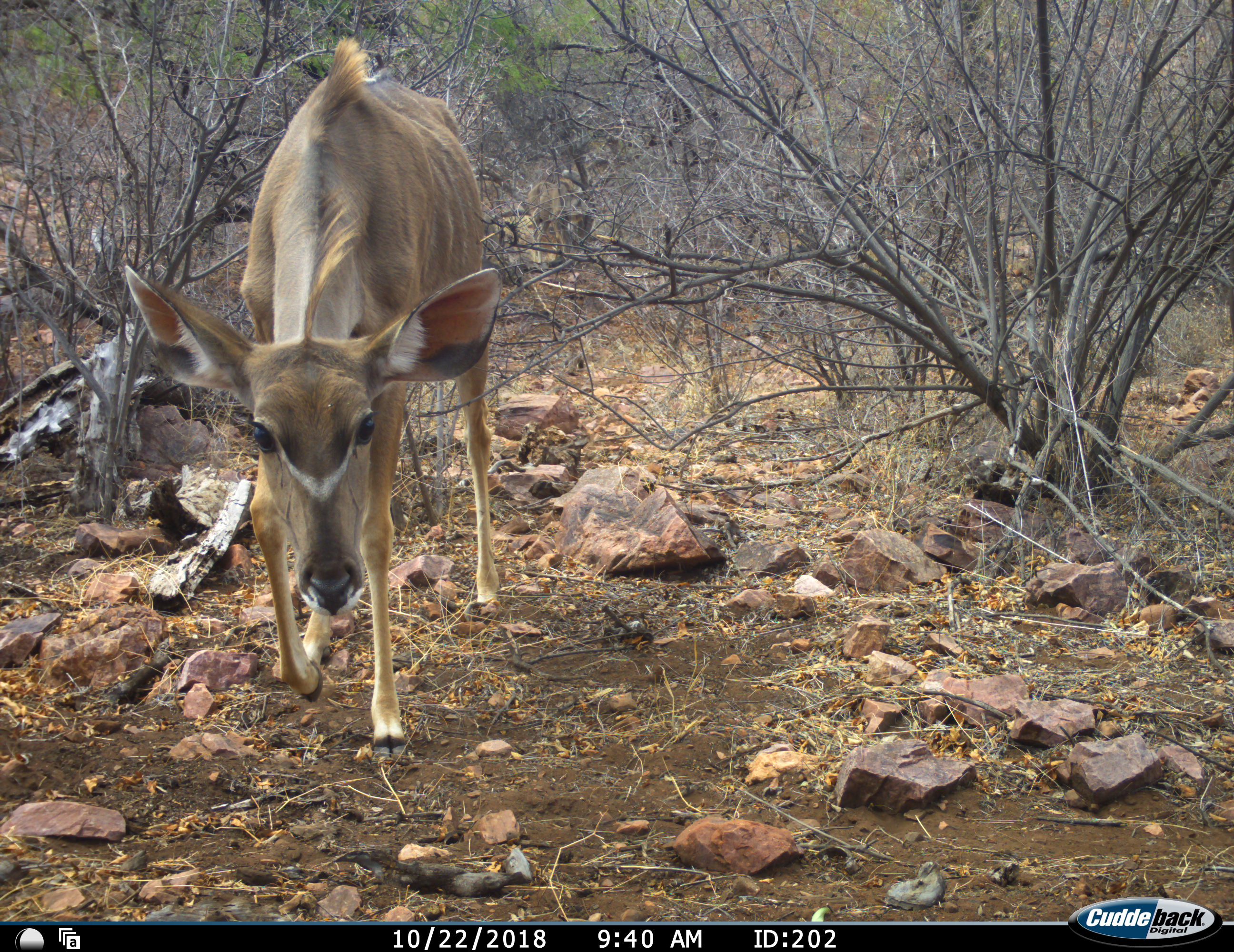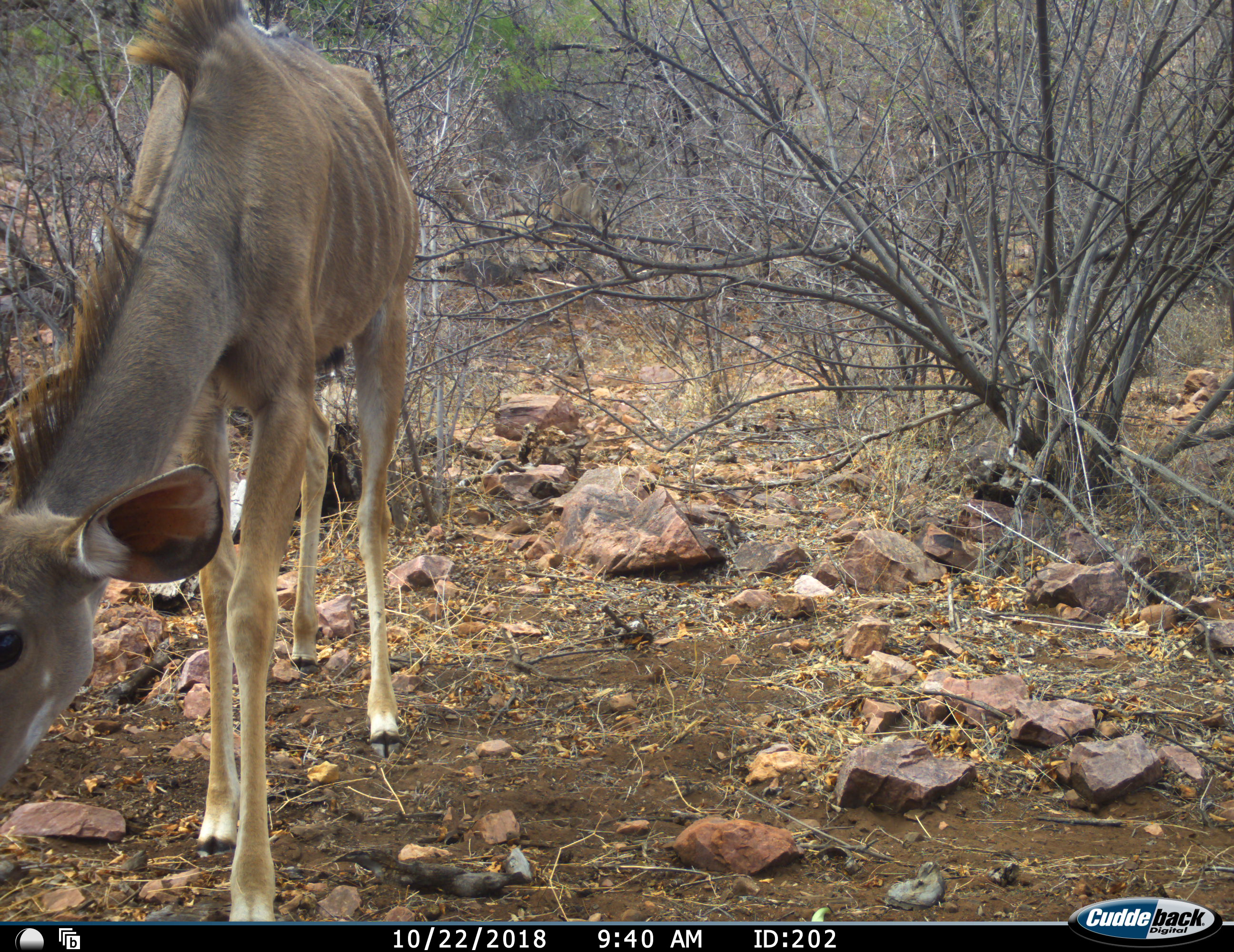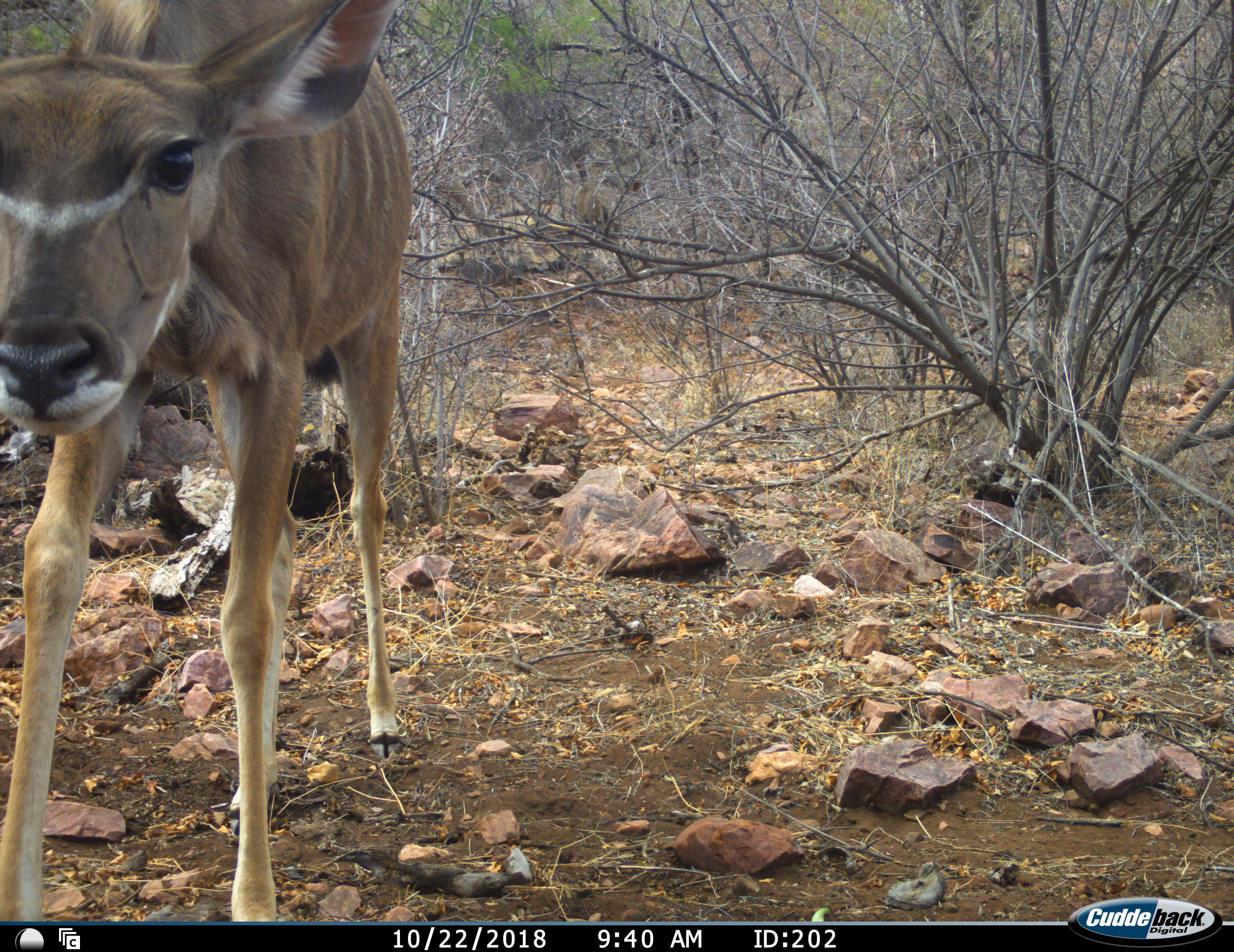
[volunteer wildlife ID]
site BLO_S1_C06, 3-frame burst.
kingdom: Animalia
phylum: Chordata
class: Mammalia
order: Artiodactyla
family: Bovidae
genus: Tragelaphus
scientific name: Tragelaphus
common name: kudu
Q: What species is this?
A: Kudu (Tragelaphus).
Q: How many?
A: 1.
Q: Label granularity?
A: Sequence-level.